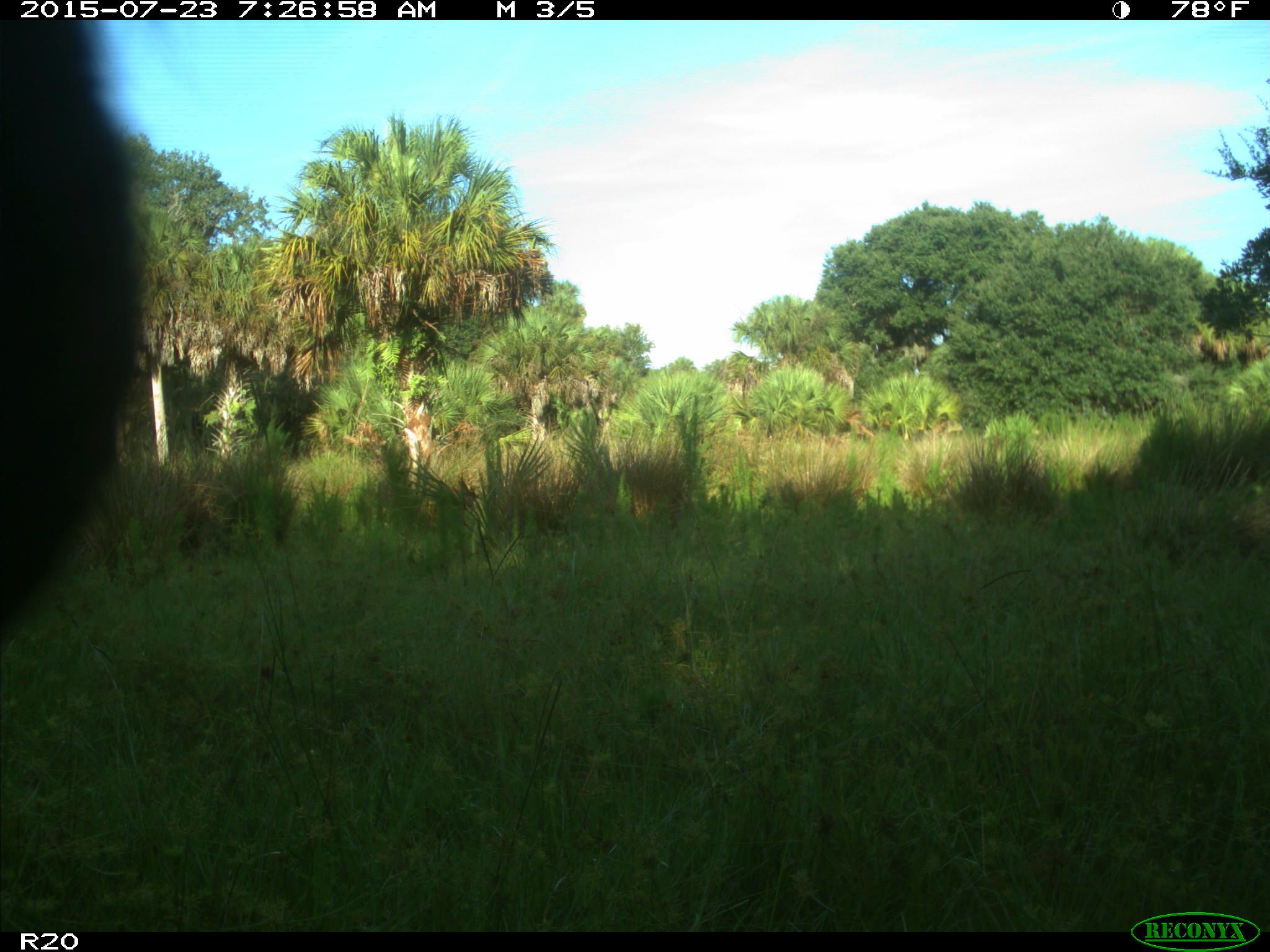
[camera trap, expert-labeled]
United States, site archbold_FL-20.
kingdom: Animalia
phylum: Chordata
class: Mammalia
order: Artiodactyla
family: Bovidae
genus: Bos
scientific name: Bos taurus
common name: domestic cow